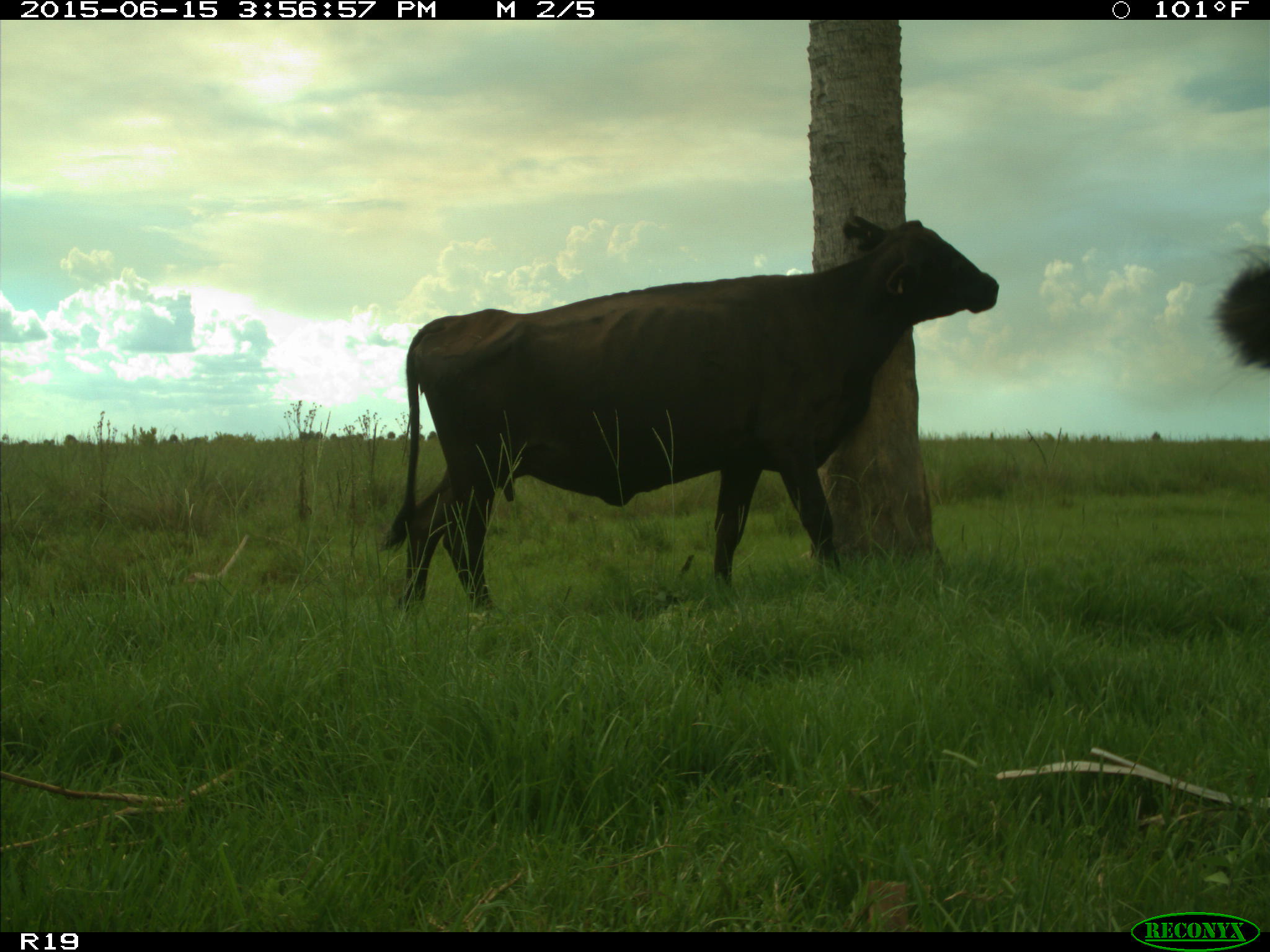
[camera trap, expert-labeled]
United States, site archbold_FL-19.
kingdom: Animalia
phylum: Chordata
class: Mammalia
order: Artiodactyla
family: Bovidae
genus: Bos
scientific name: Bos taurus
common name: domestic cow